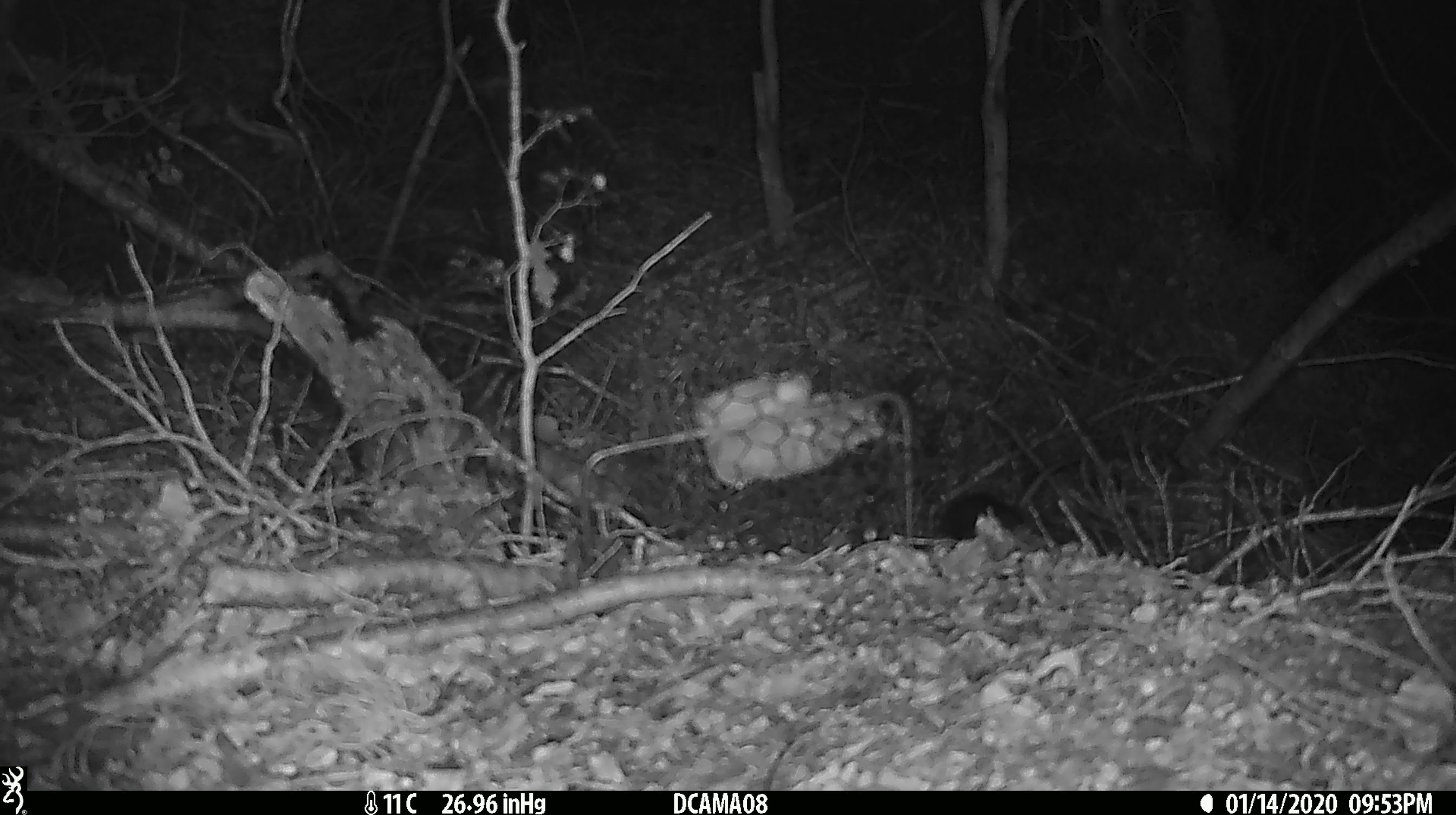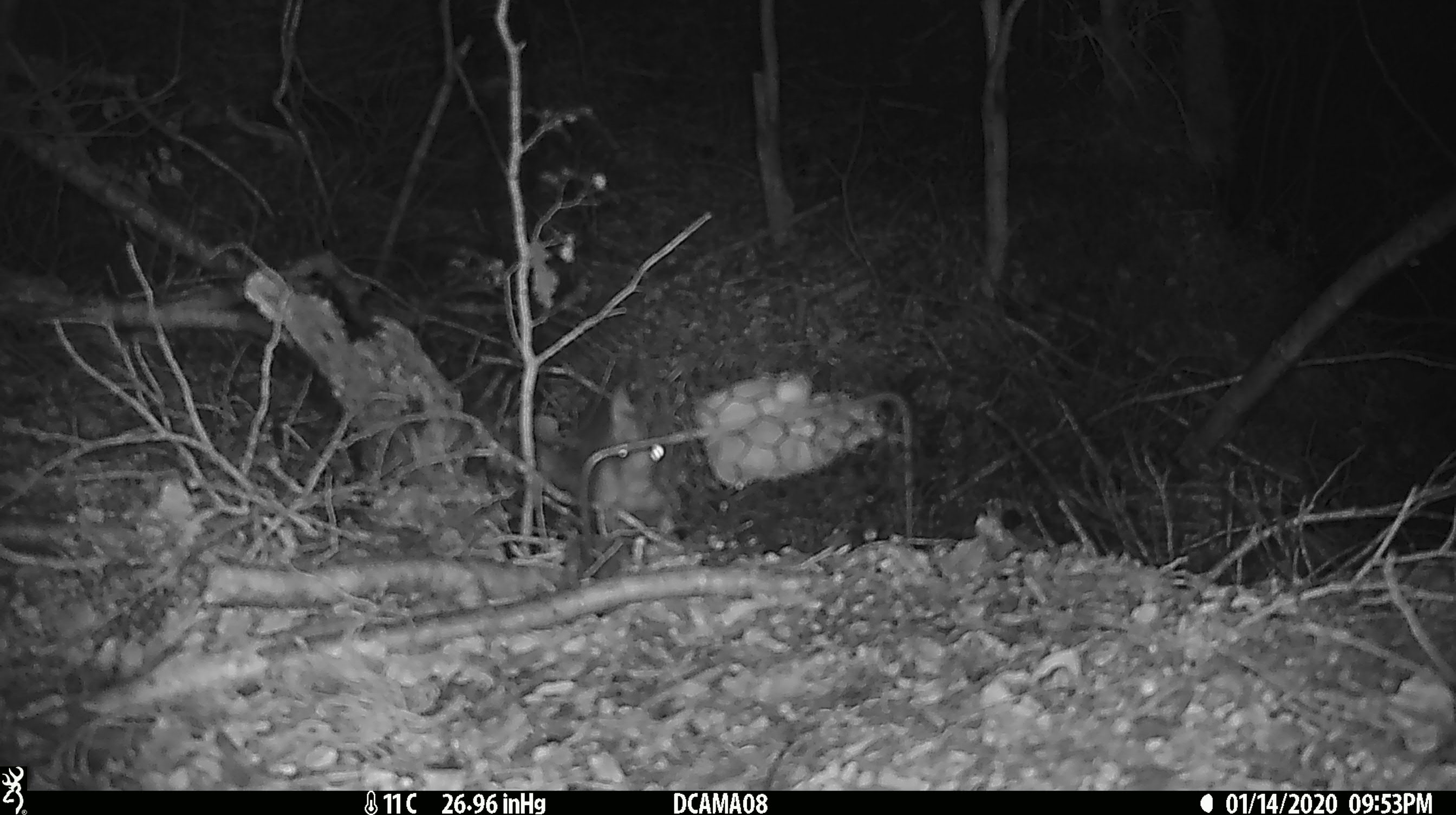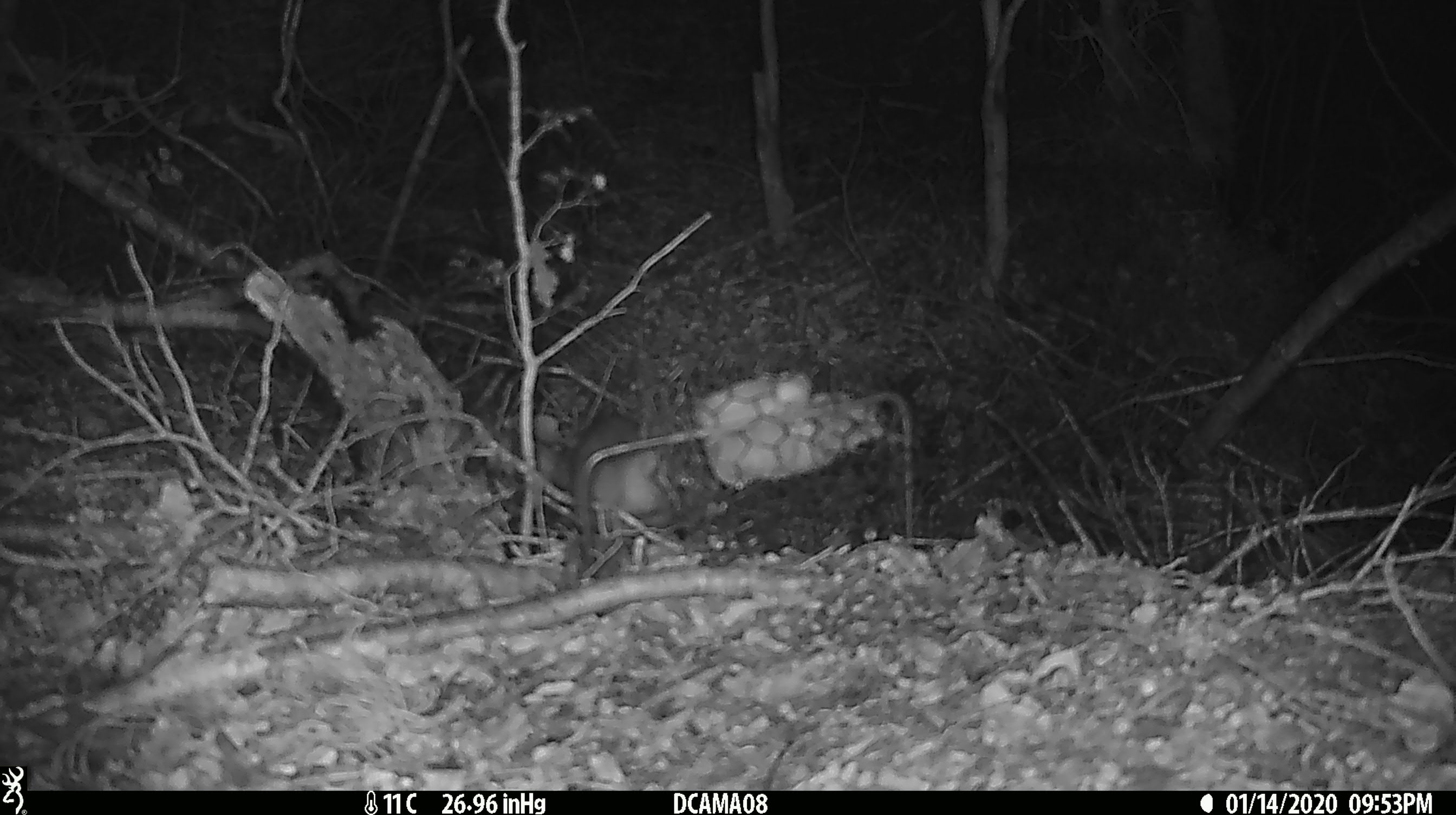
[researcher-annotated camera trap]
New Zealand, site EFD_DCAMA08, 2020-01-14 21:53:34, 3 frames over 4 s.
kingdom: Animalia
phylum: Chordata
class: Mammalia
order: Rodentia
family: Muridae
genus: Rattus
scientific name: Rattus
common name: rat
Rat (Rattus).